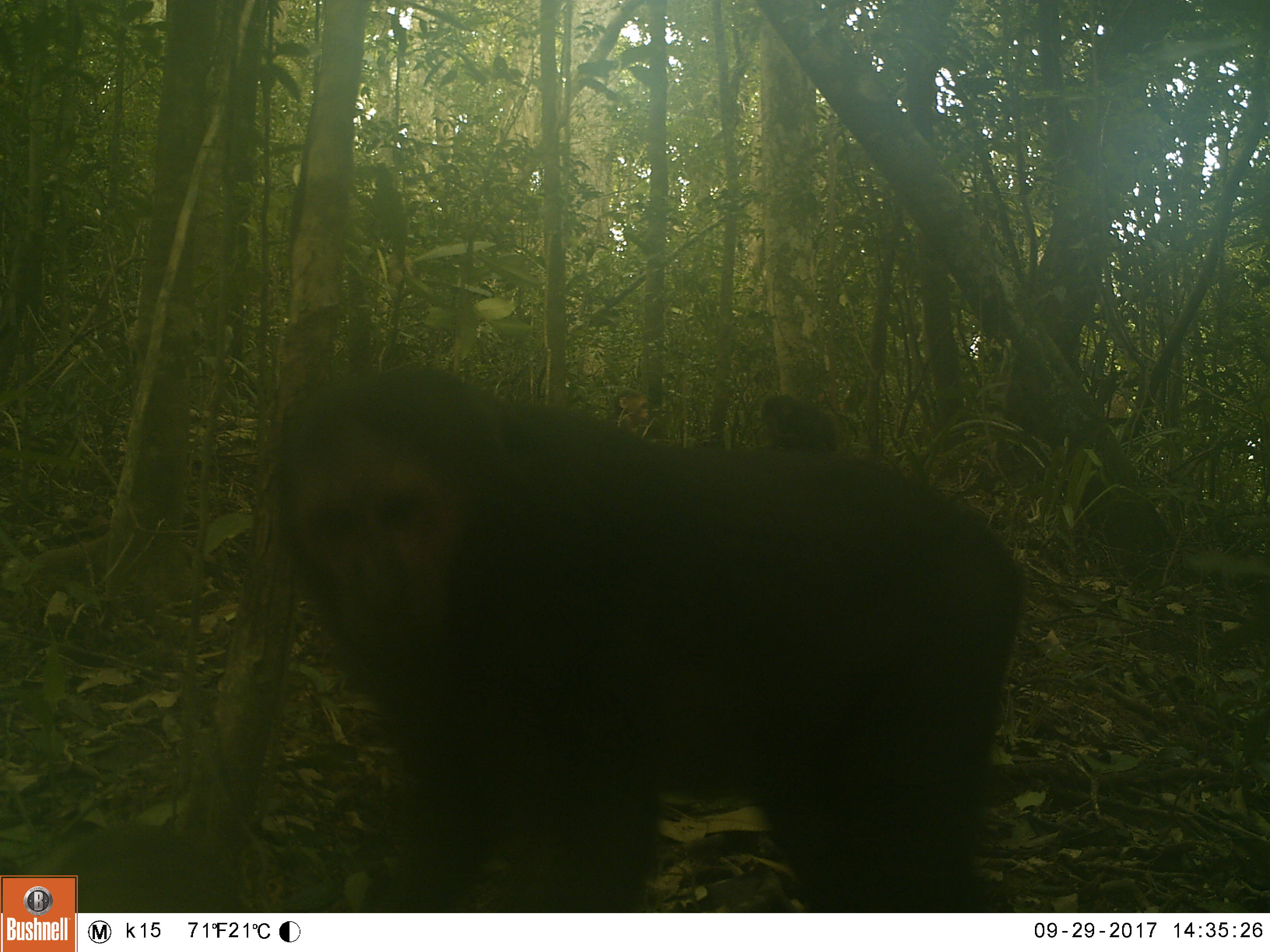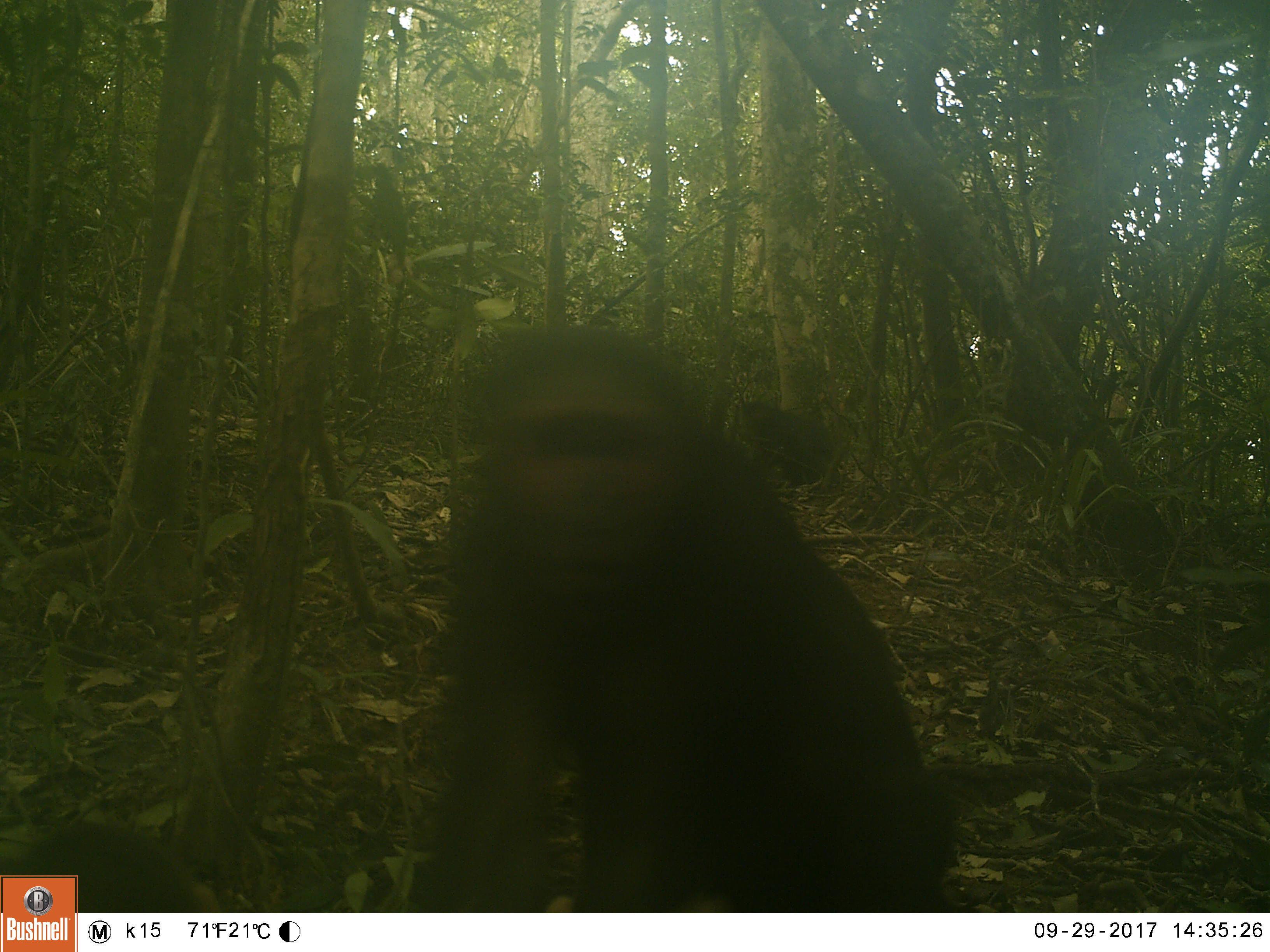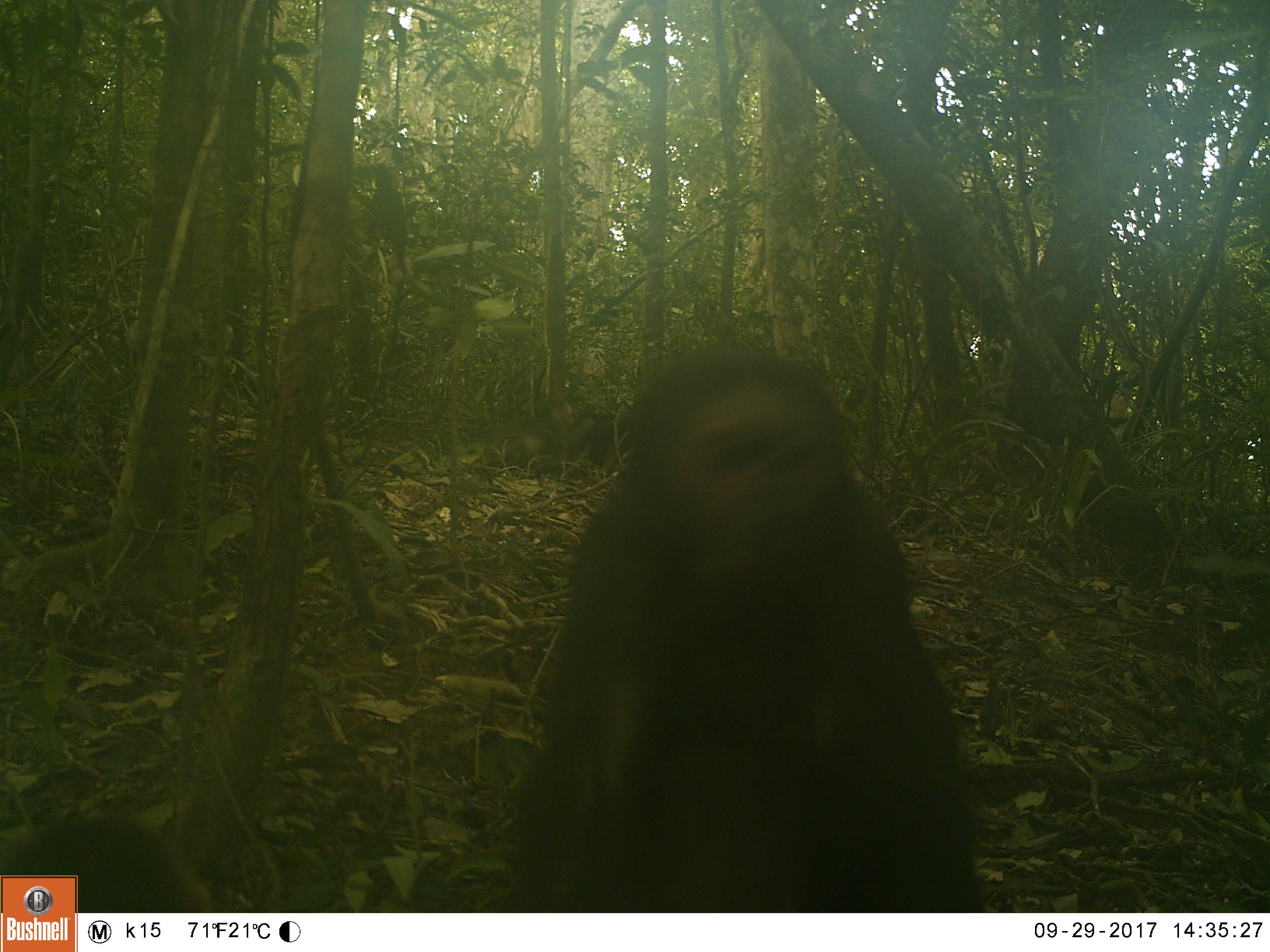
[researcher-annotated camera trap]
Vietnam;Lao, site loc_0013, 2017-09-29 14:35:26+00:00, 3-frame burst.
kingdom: Animalia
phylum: Chordata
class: Mammalia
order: Primates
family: Cercopithecidae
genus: Macaca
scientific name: Macaca arctoides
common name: stump-tailed macaque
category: stump tailed macaque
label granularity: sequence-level